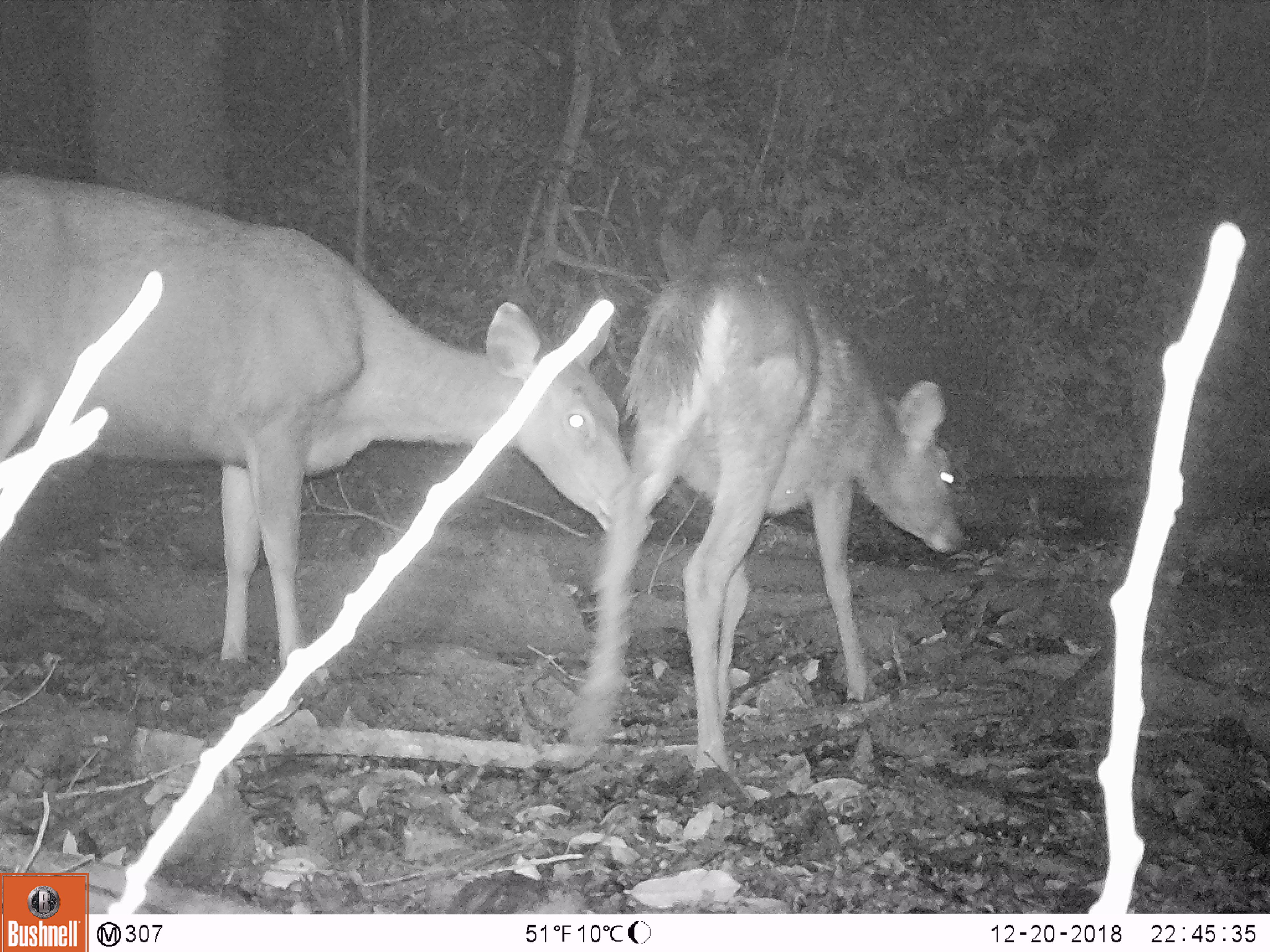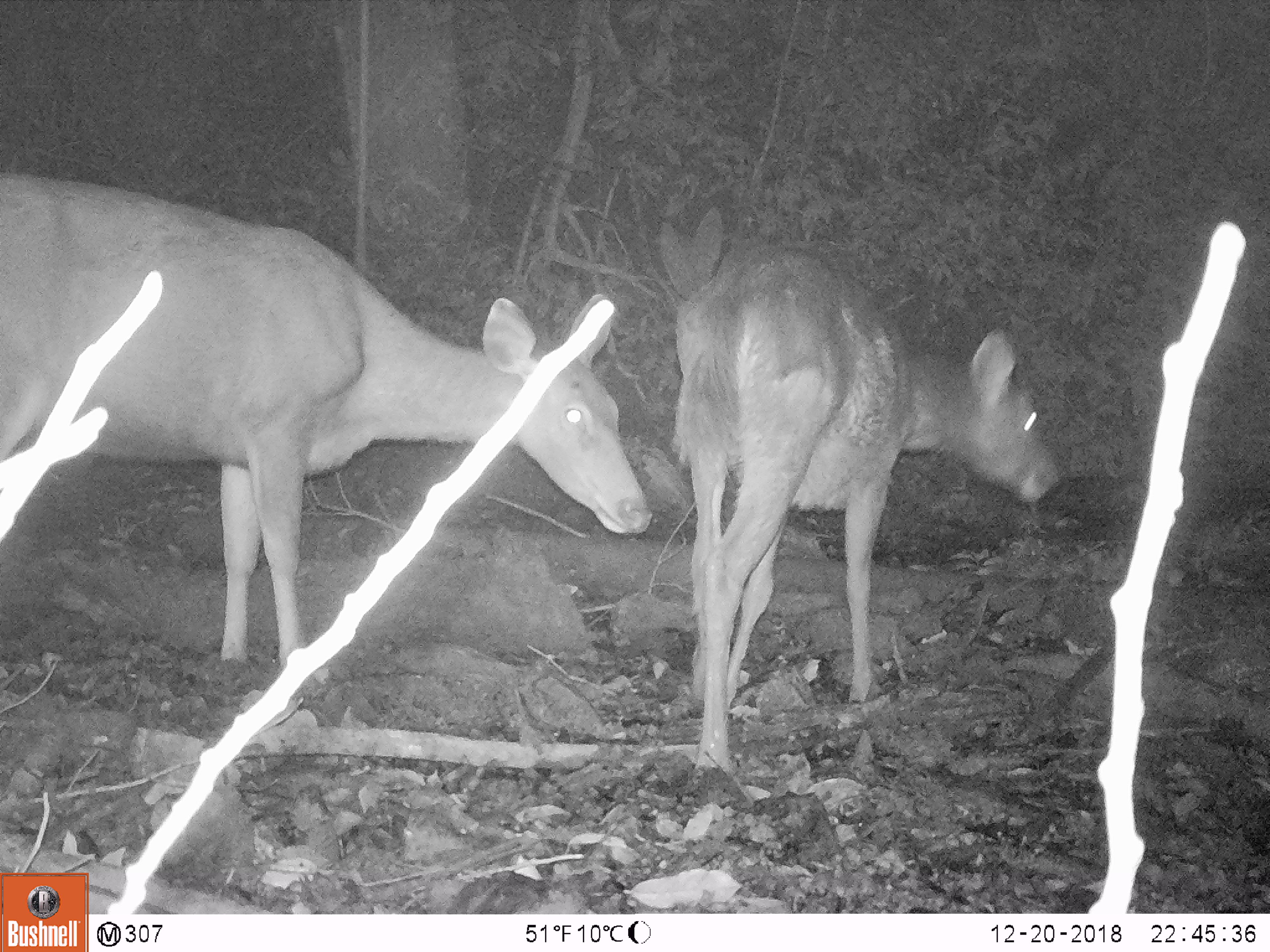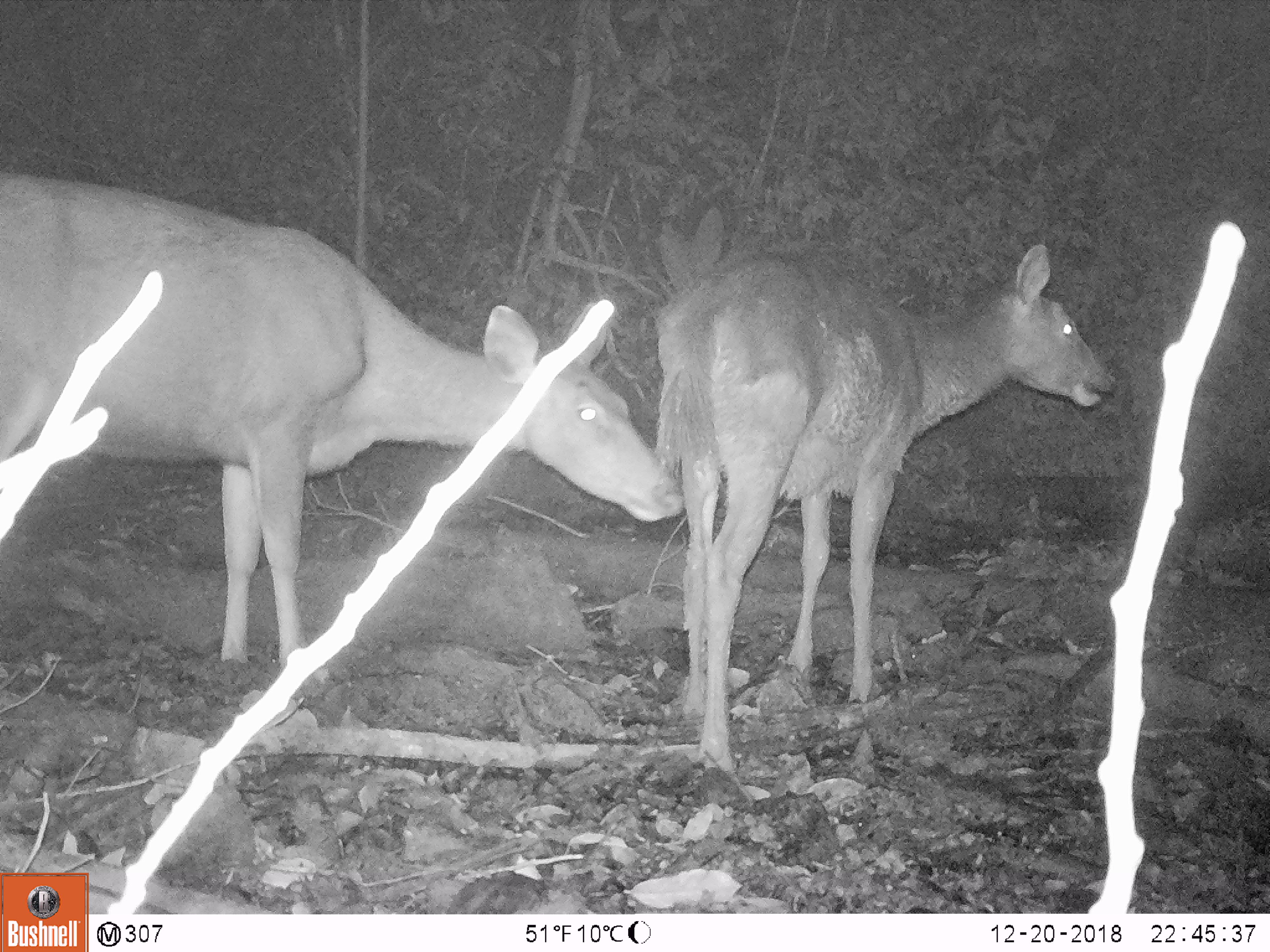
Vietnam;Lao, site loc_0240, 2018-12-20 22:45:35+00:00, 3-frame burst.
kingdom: Animalia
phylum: Chordata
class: Mammalia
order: Artiodactyla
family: Cervidae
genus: Rusa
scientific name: Rusa unicolor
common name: sambar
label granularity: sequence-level